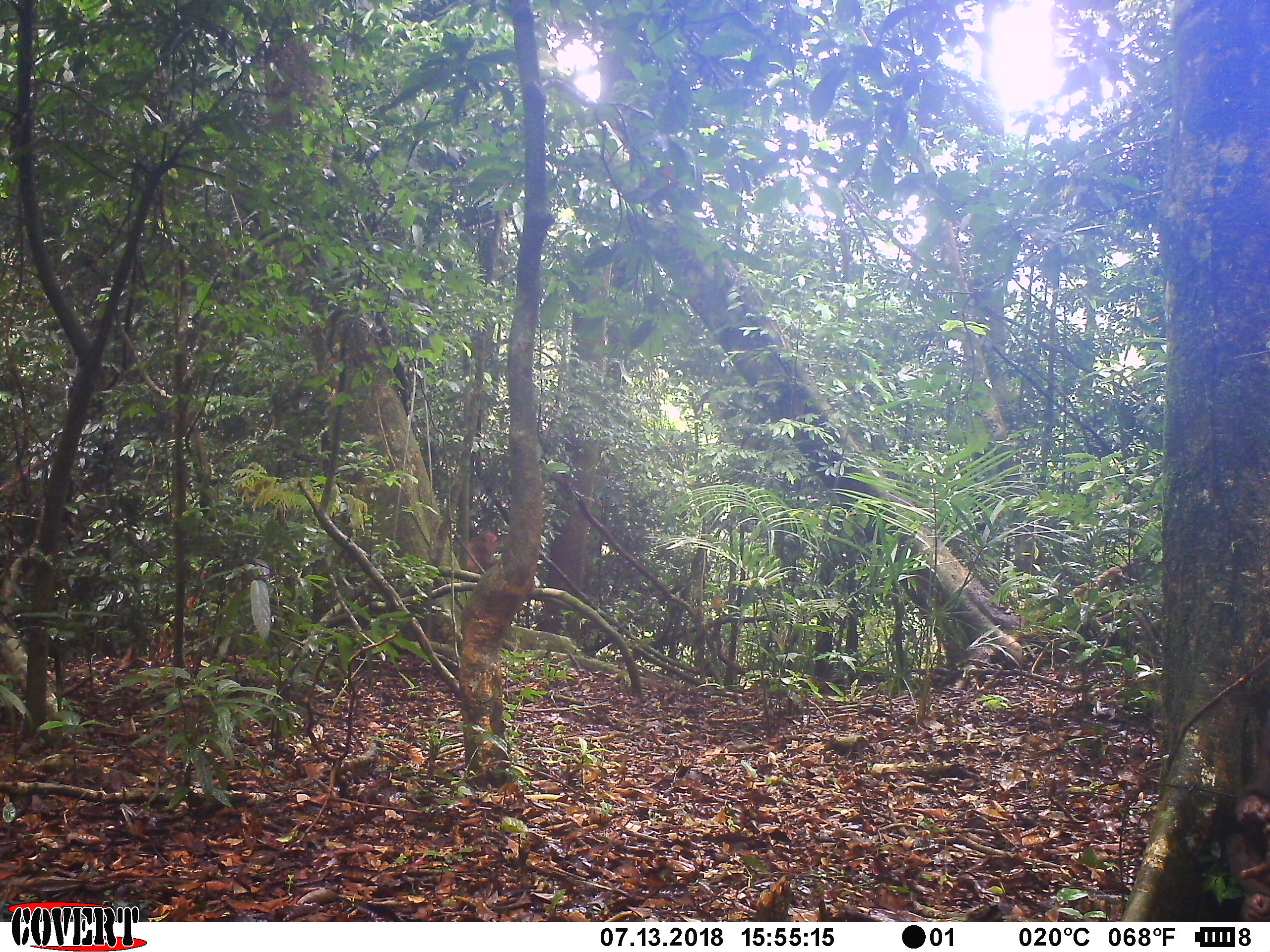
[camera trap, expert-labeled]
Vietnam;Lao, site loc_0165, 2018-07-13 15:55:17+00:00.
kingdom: Animalia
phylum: Chordata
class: Mammalia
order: Primates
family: Cercopithecidae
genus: Macaca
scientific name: Macaca arctoides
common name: stump-tailed macaque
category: stump tailed macaque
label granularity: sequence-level